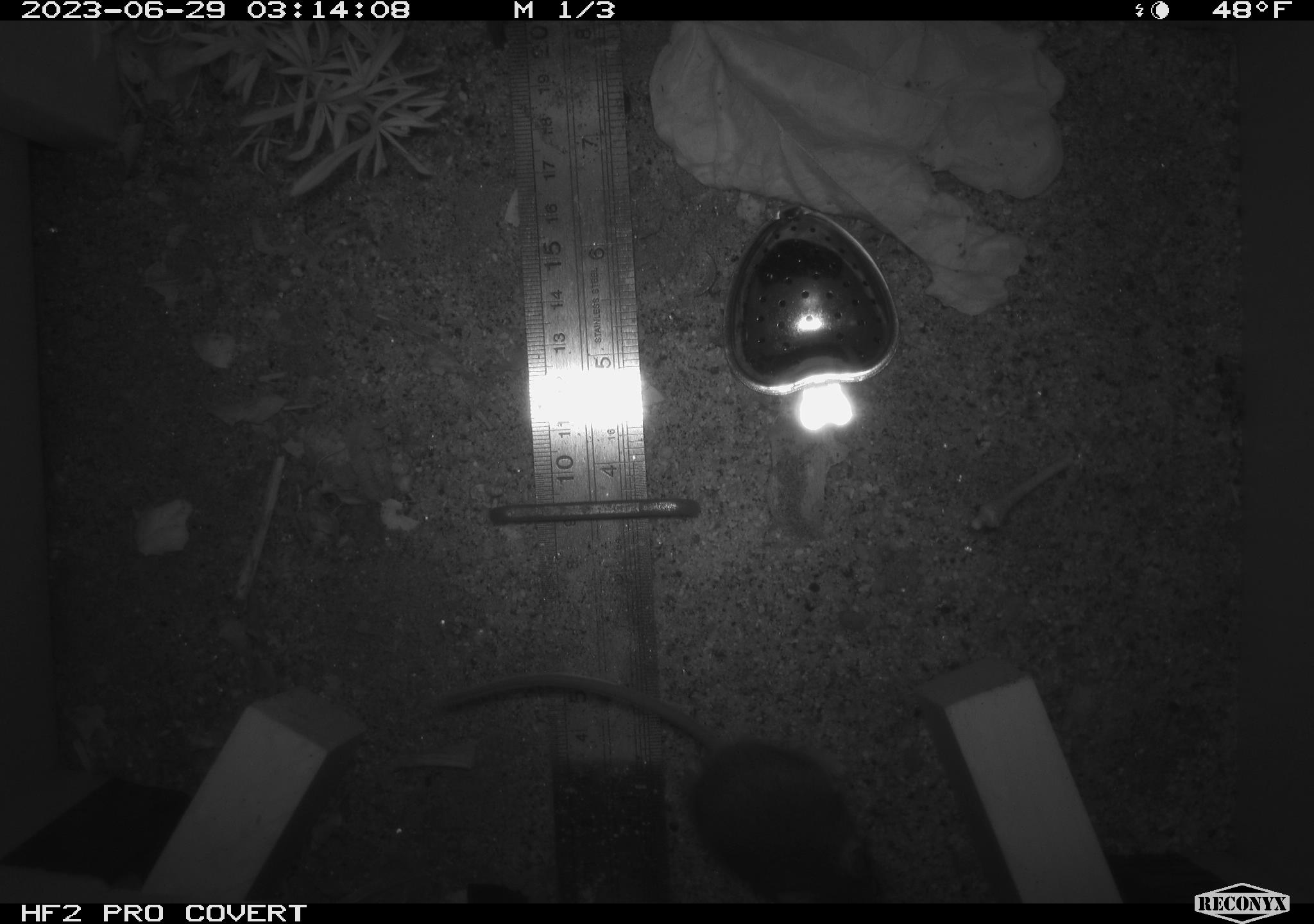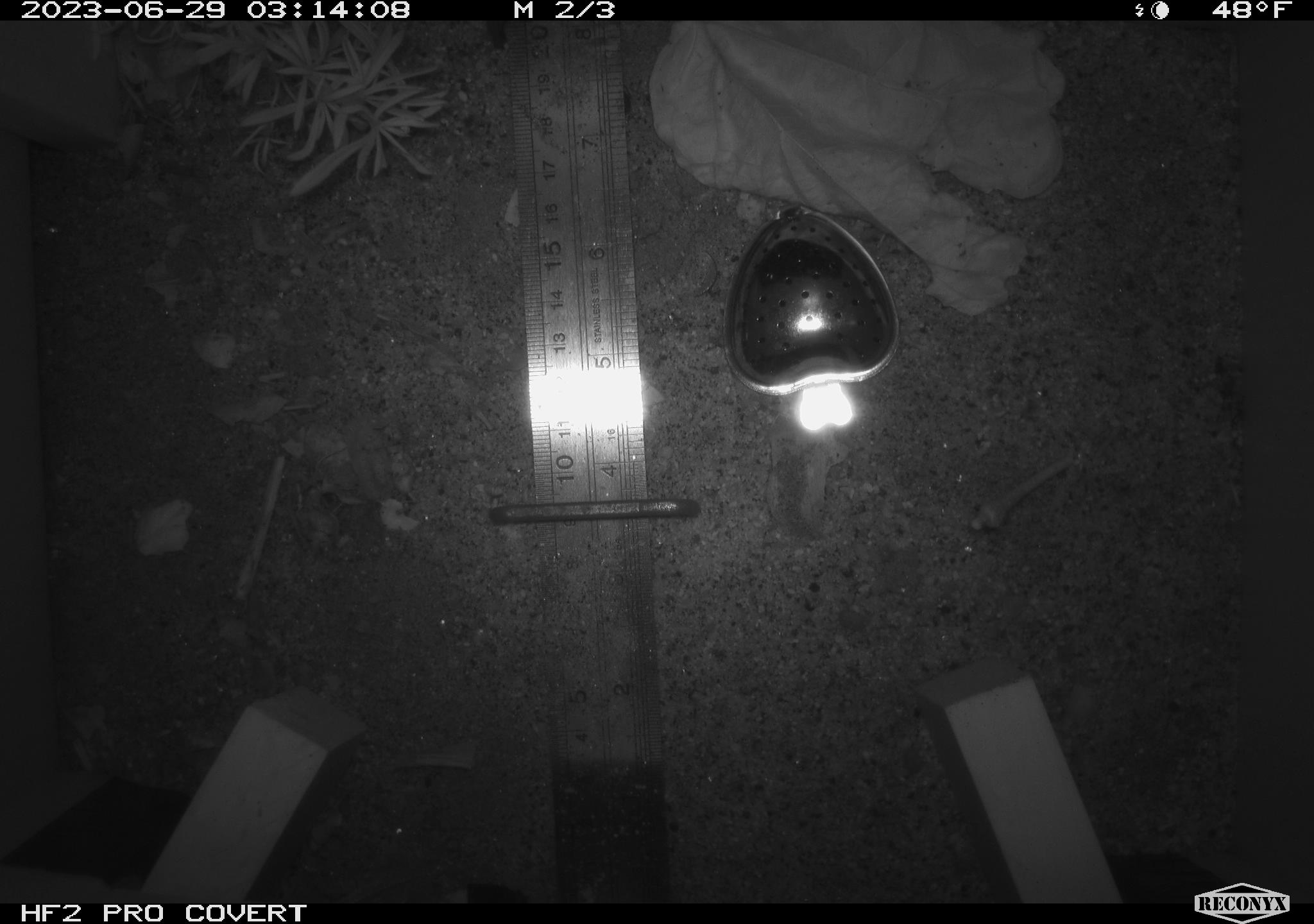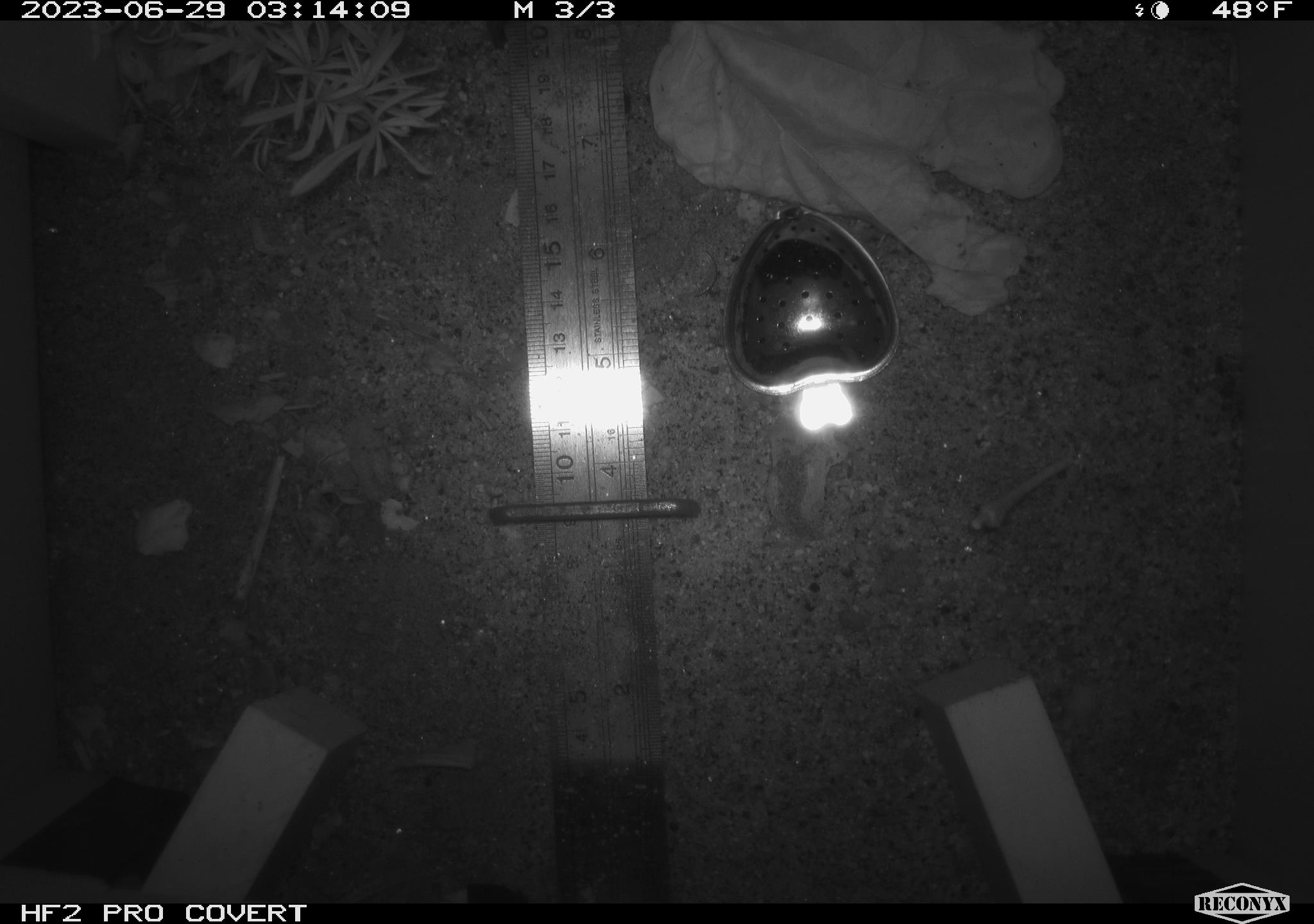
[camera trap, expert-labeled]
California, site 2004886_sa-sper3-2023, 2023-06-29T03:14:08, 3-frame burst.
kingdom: Animalia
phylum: Chordata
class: Mammalia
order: Rodentia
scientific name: Rodentia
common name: mouse species